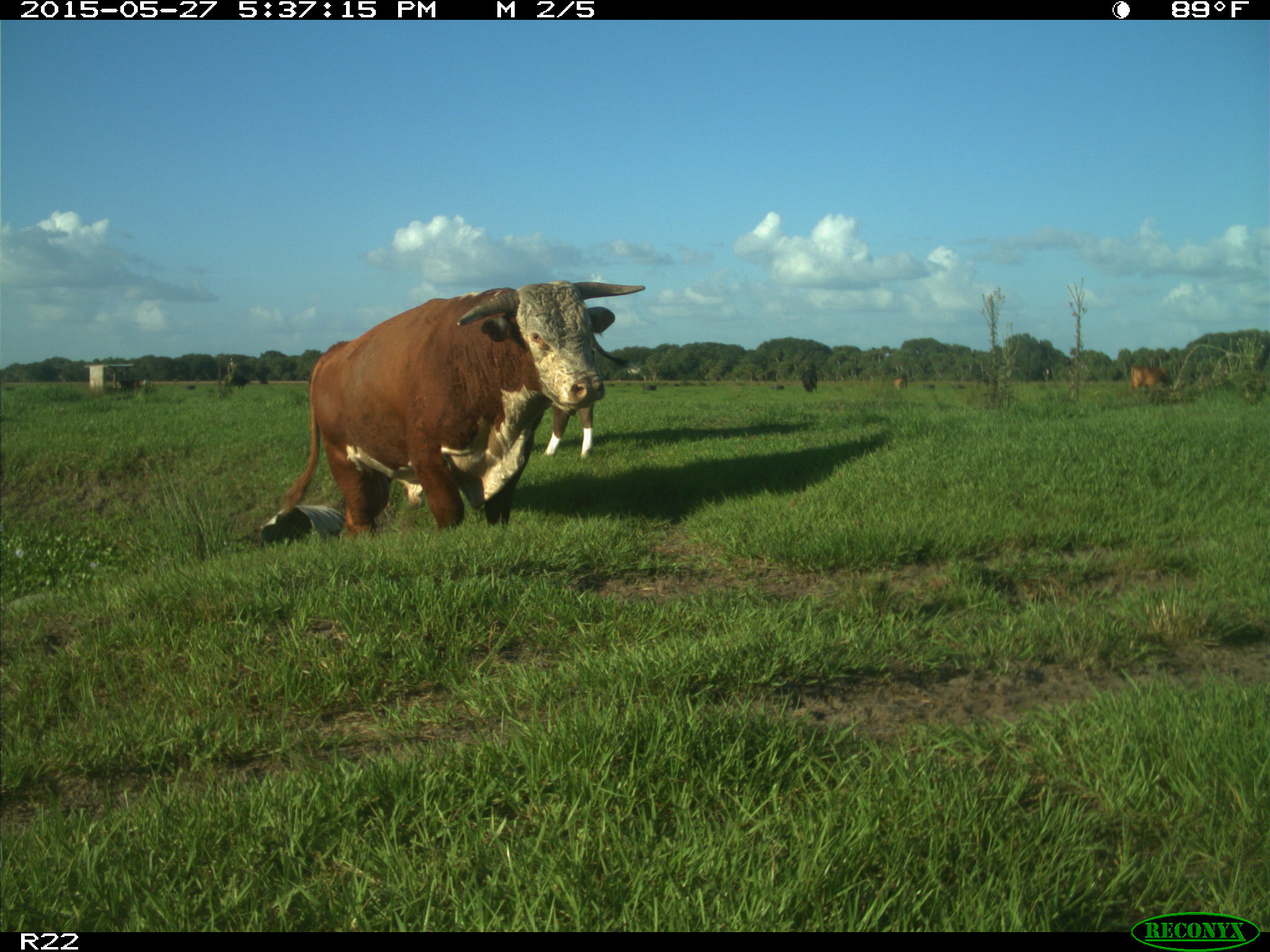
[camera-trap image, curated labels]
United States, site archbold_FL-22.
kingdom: Animalia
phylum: Chordata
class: Mammalia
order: Artiodactyla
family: Bovidae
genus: Bos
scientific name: Bos taurus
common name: domestic cow